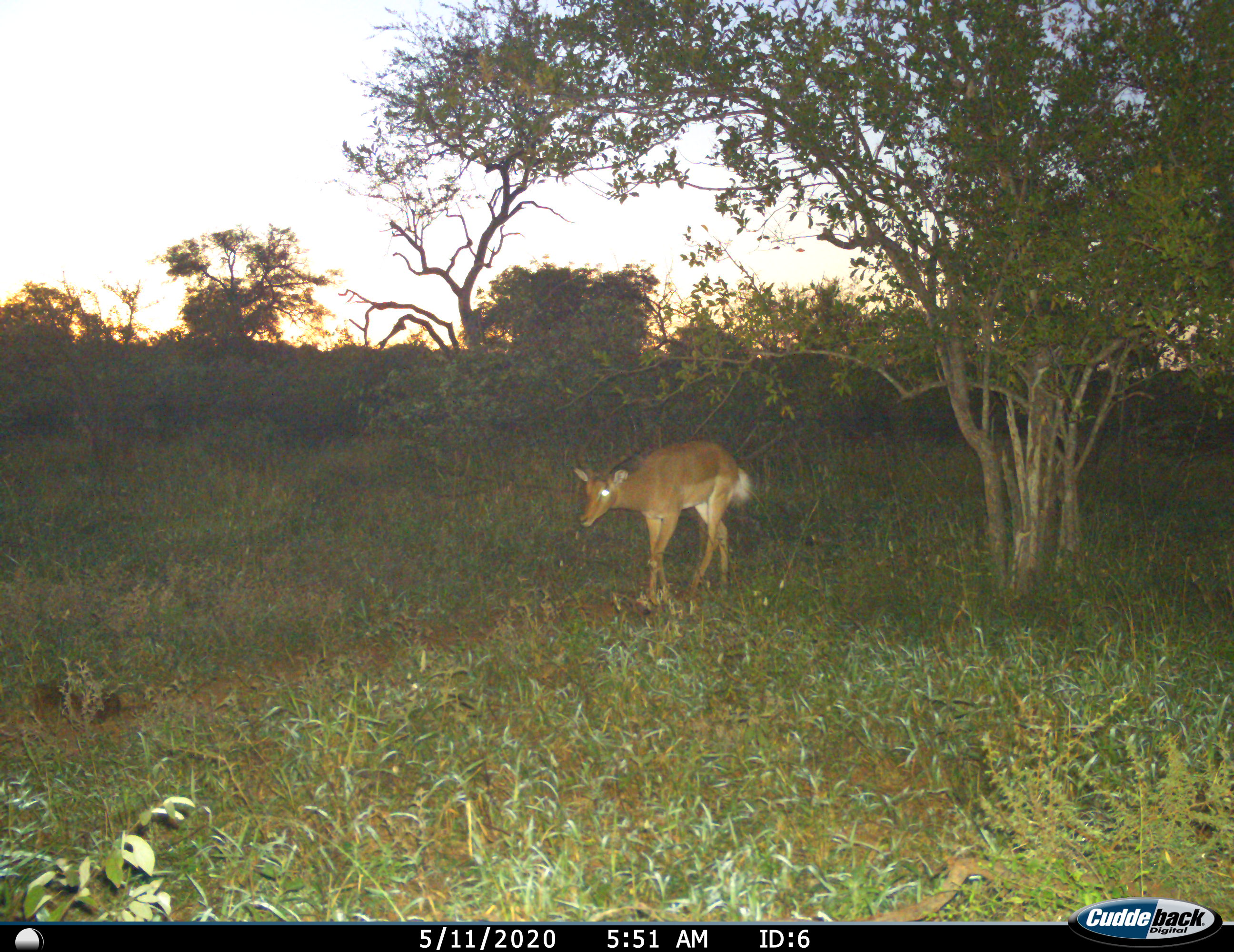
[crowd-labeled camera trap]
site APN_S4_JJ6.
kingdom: Animalia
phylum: Chordata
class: Mammalia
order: Artiodactyla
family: Bovidae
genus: Aepyceros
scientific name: Aepyceros melampus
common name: impala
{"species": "impala (Aepyceros melampus)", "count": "1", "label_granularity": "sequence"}